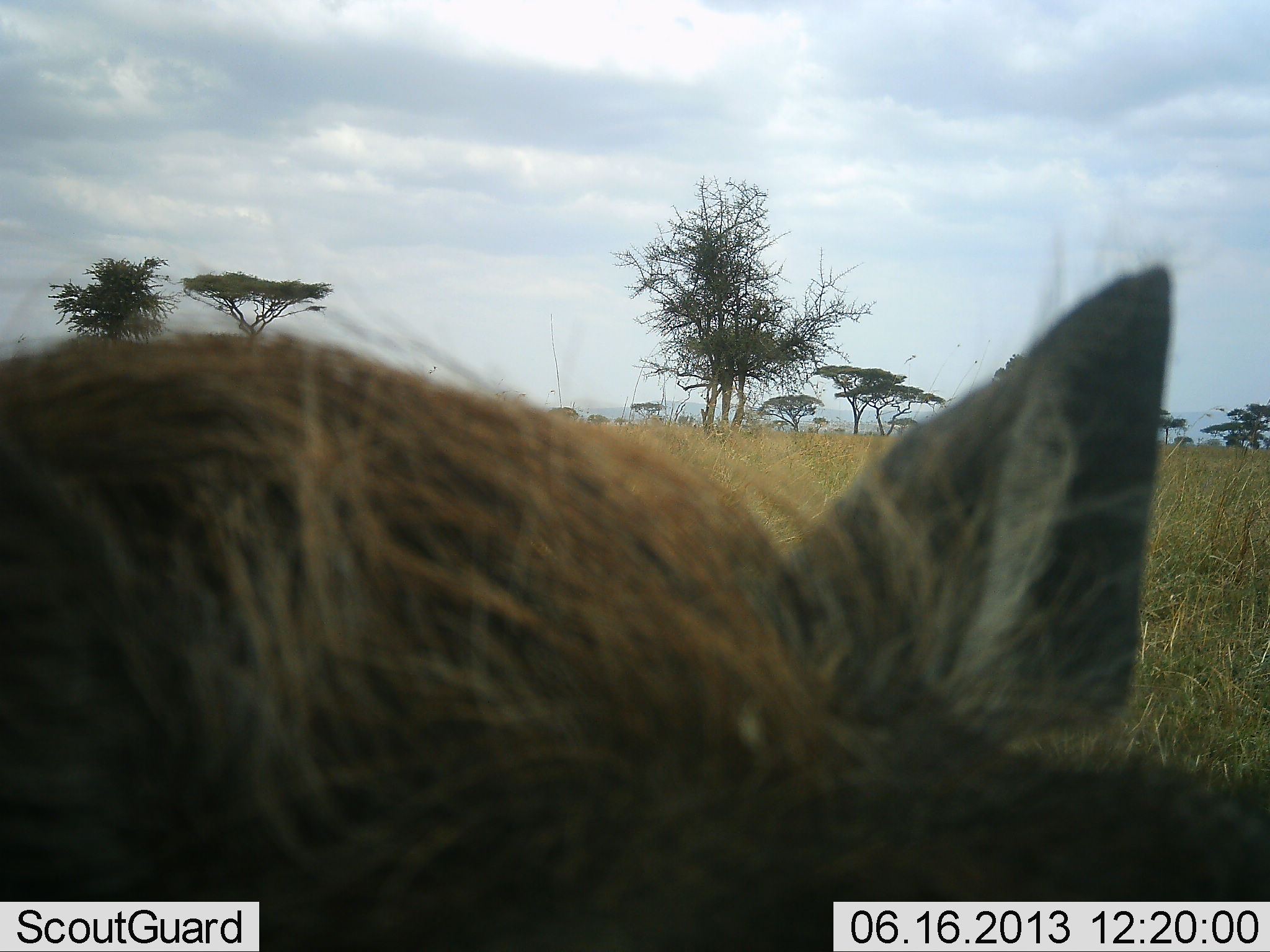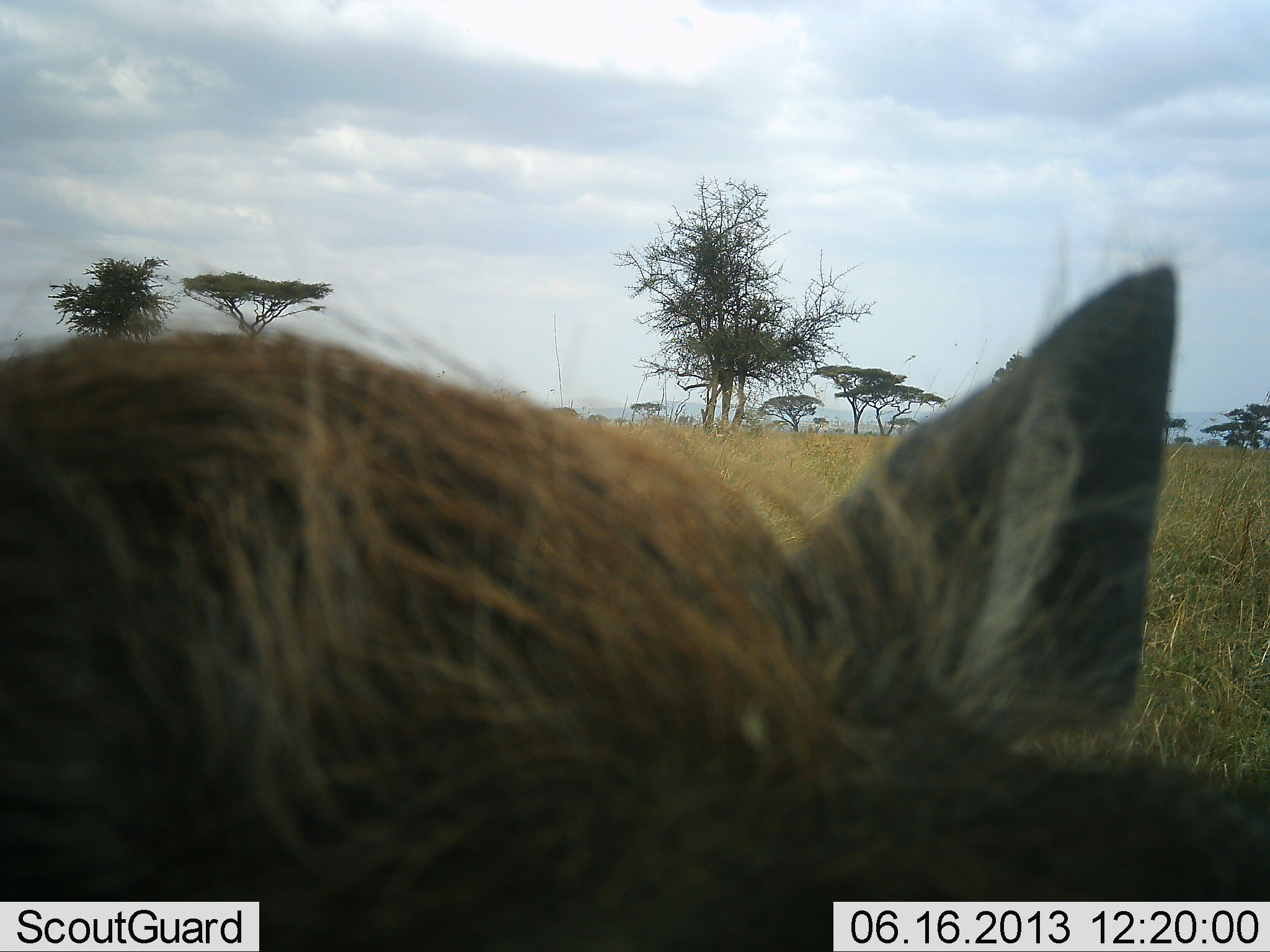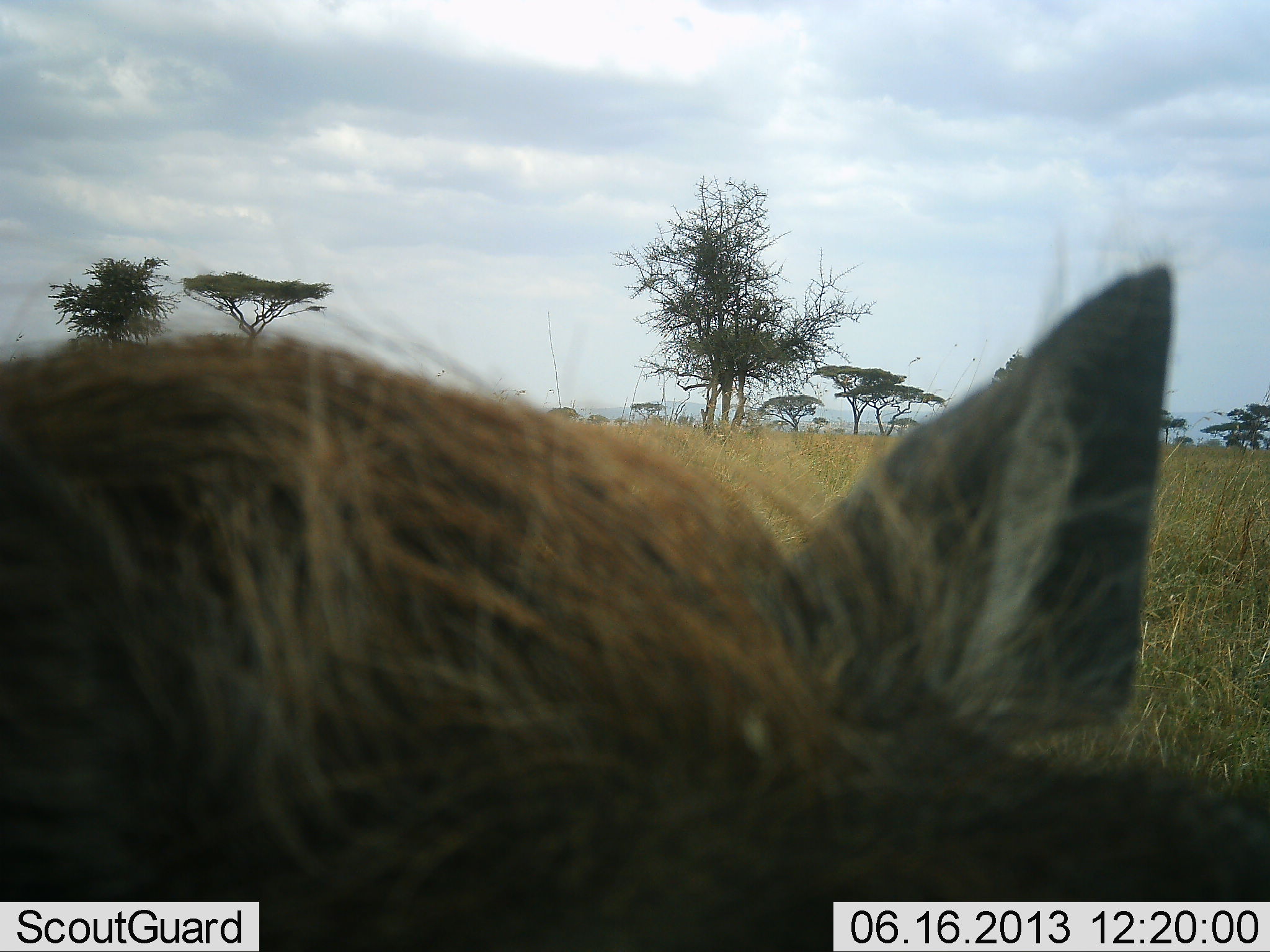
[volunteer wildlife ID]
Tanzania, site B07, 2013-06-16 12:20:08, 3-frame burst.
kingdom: Animalia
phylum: Chordata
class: Mammalia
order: Artiodactyla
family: Suidae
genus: Phacochoerus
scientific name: Phacochoerus africanus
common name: warthog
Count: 1.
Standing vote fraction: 88%.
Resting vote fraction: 12%.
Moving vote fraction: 0%.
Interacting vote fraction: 0%.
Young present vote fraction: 0%.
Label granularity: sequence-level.